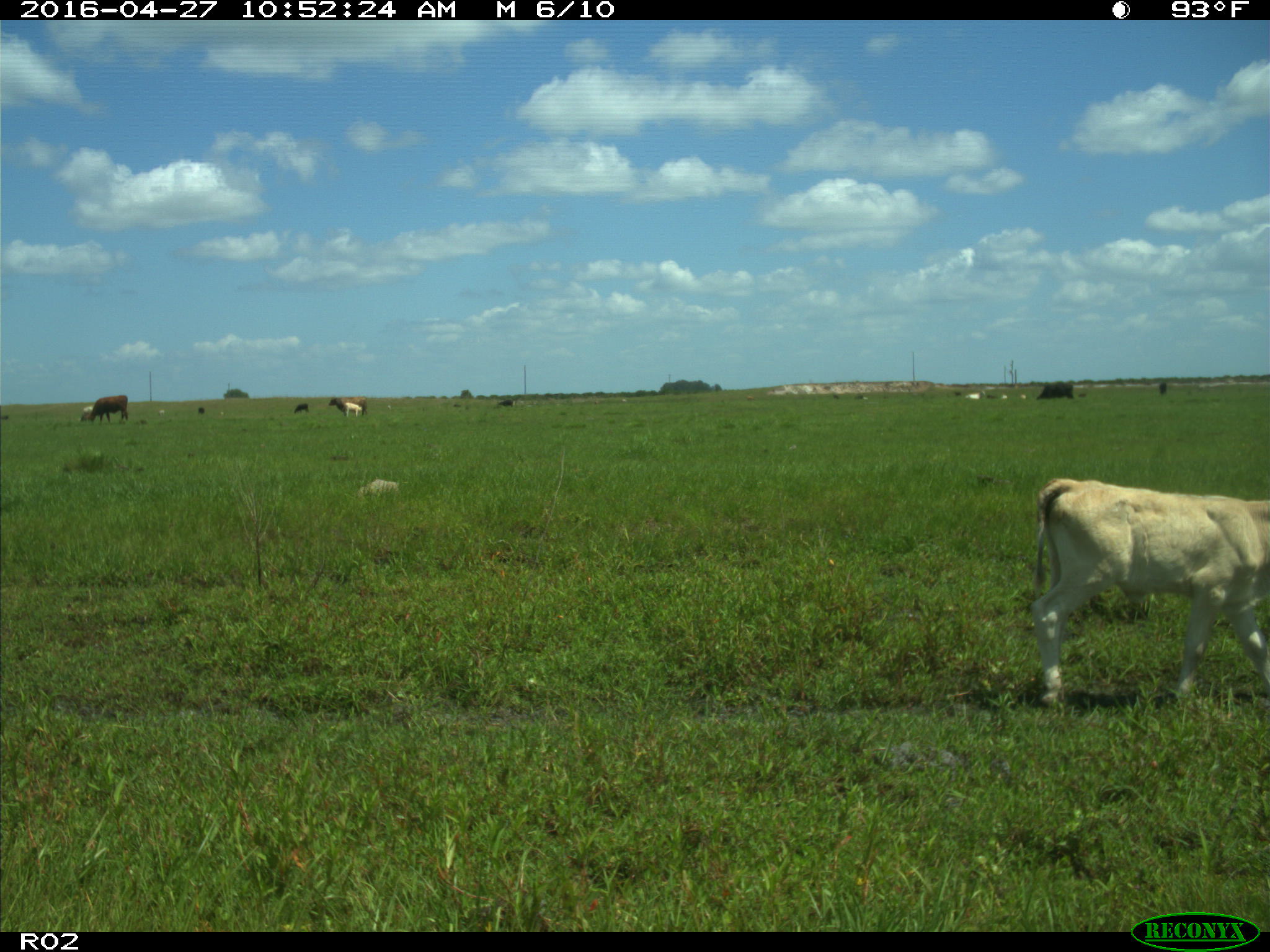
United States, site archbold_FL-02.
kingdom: Animalia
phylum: Chordata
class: Mammalia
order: Artiodactyla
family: Bovidae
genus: Bos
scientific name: Bos taurus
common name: domestic cow